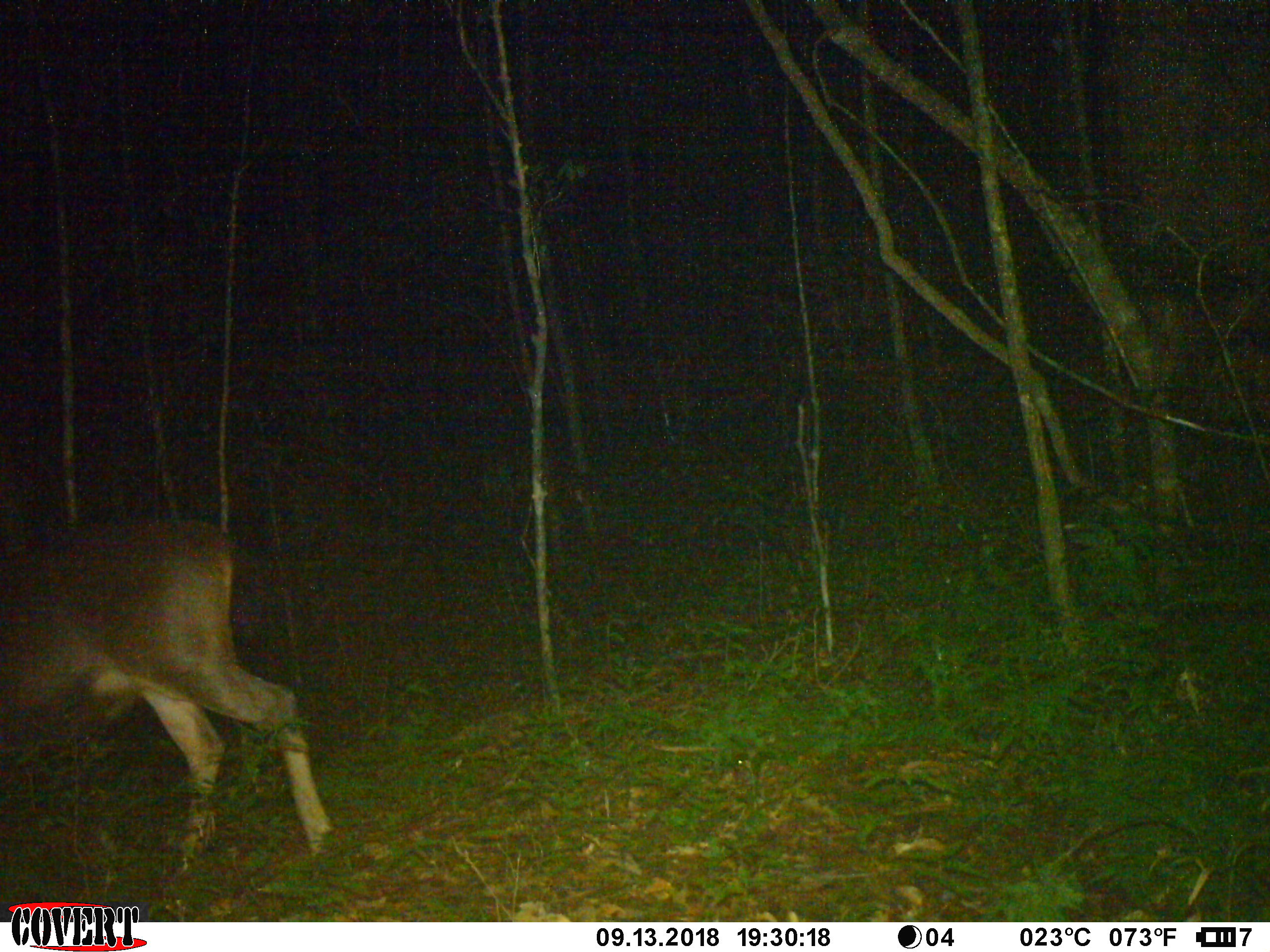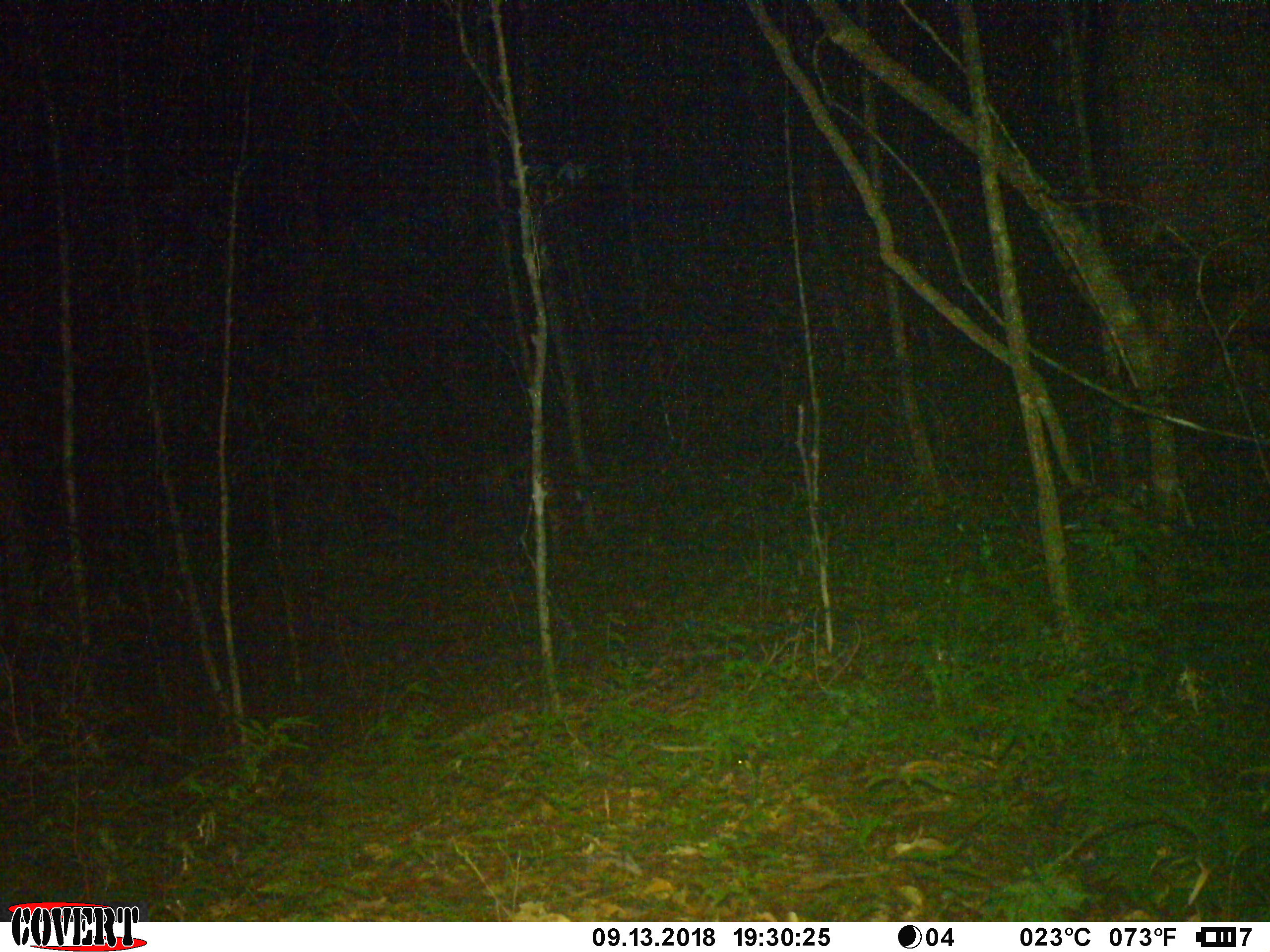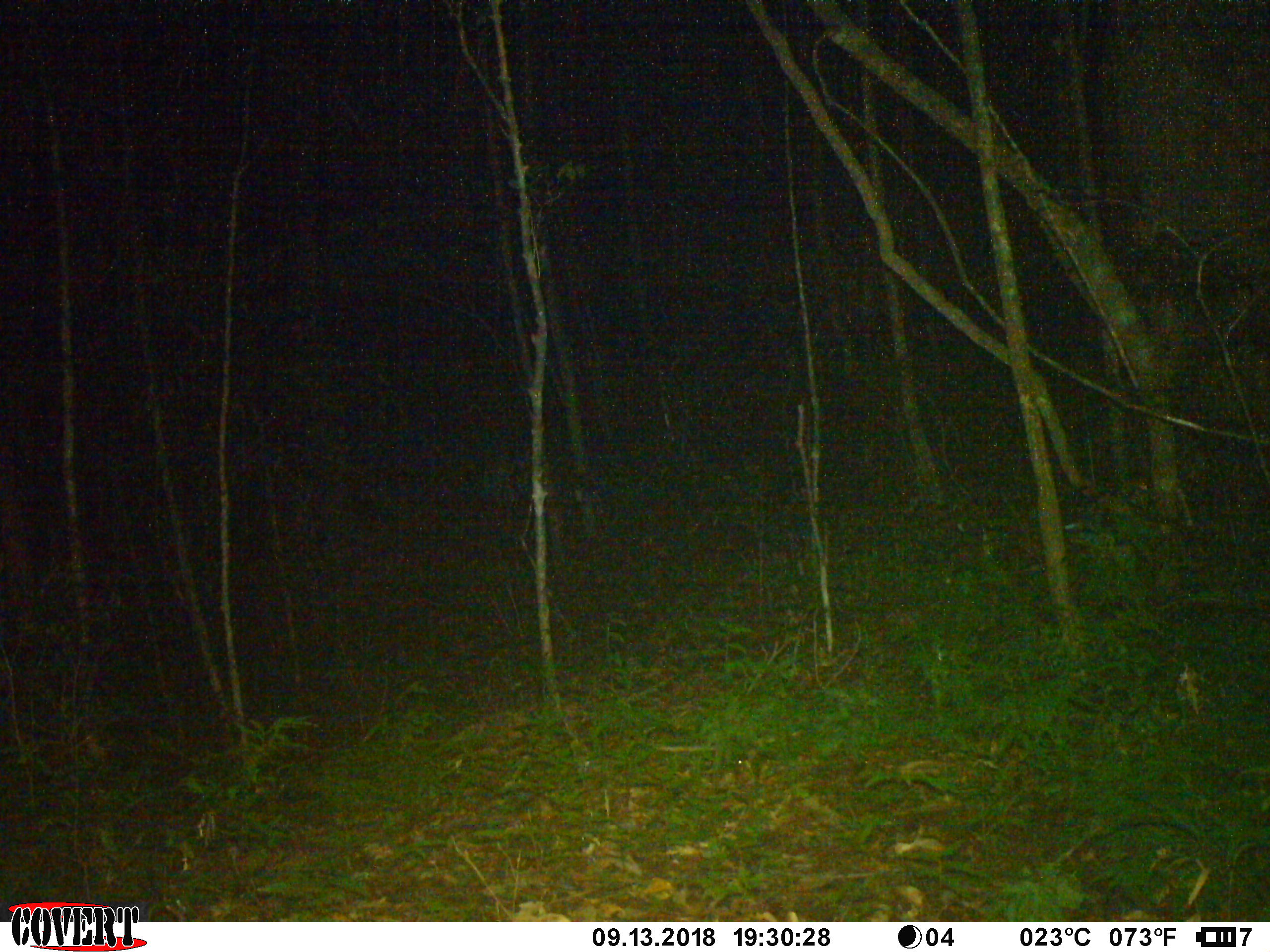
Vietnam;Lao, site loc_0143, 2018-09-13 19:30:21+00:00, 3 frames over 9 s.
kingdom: Animalia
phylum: Chordata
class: Mammalia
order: Artiodactyla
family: Cervidae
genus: Rusa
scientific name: Rusa unicolor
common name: sambar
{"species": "sambar (Rusa unicolor)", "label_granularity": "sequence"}